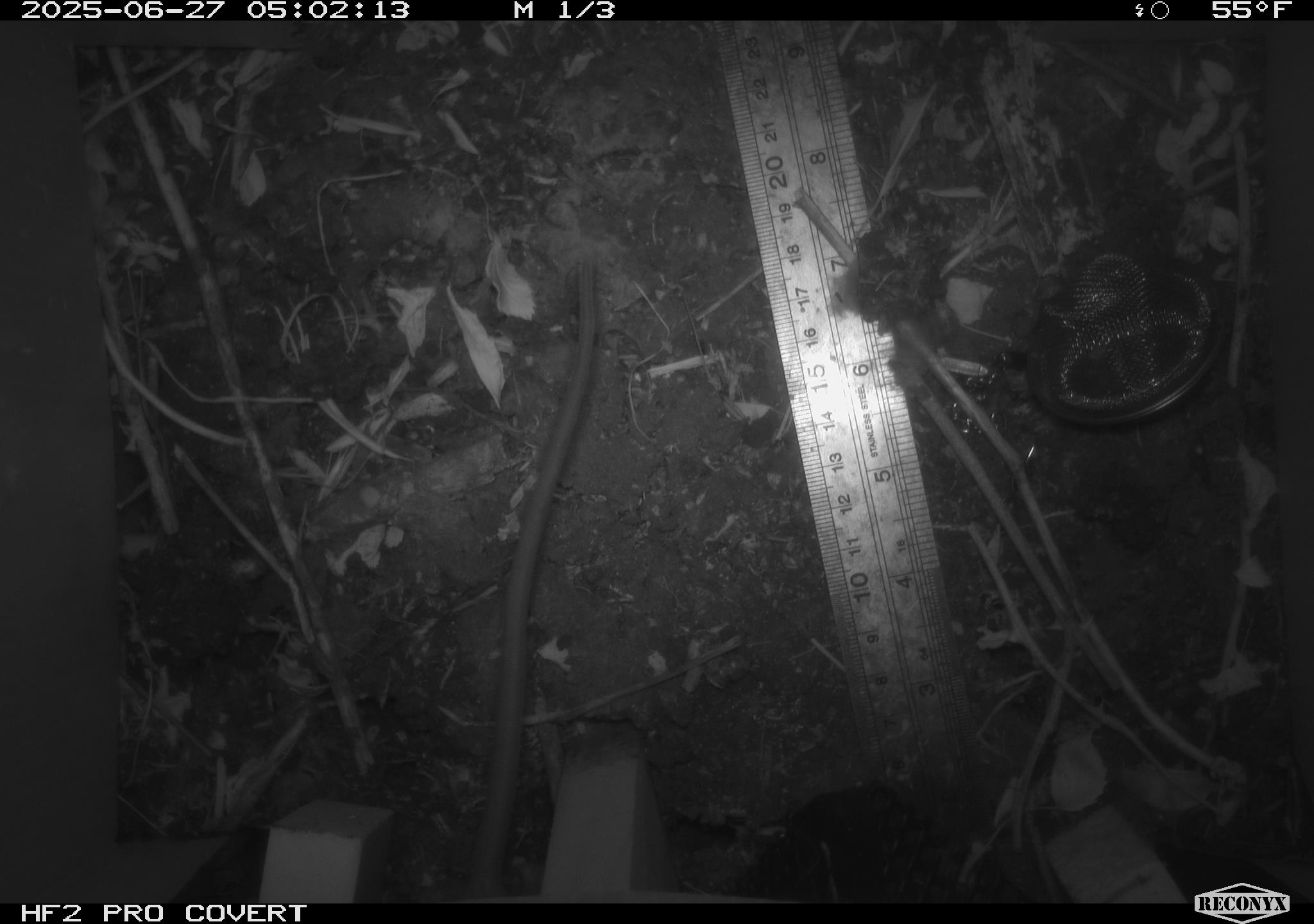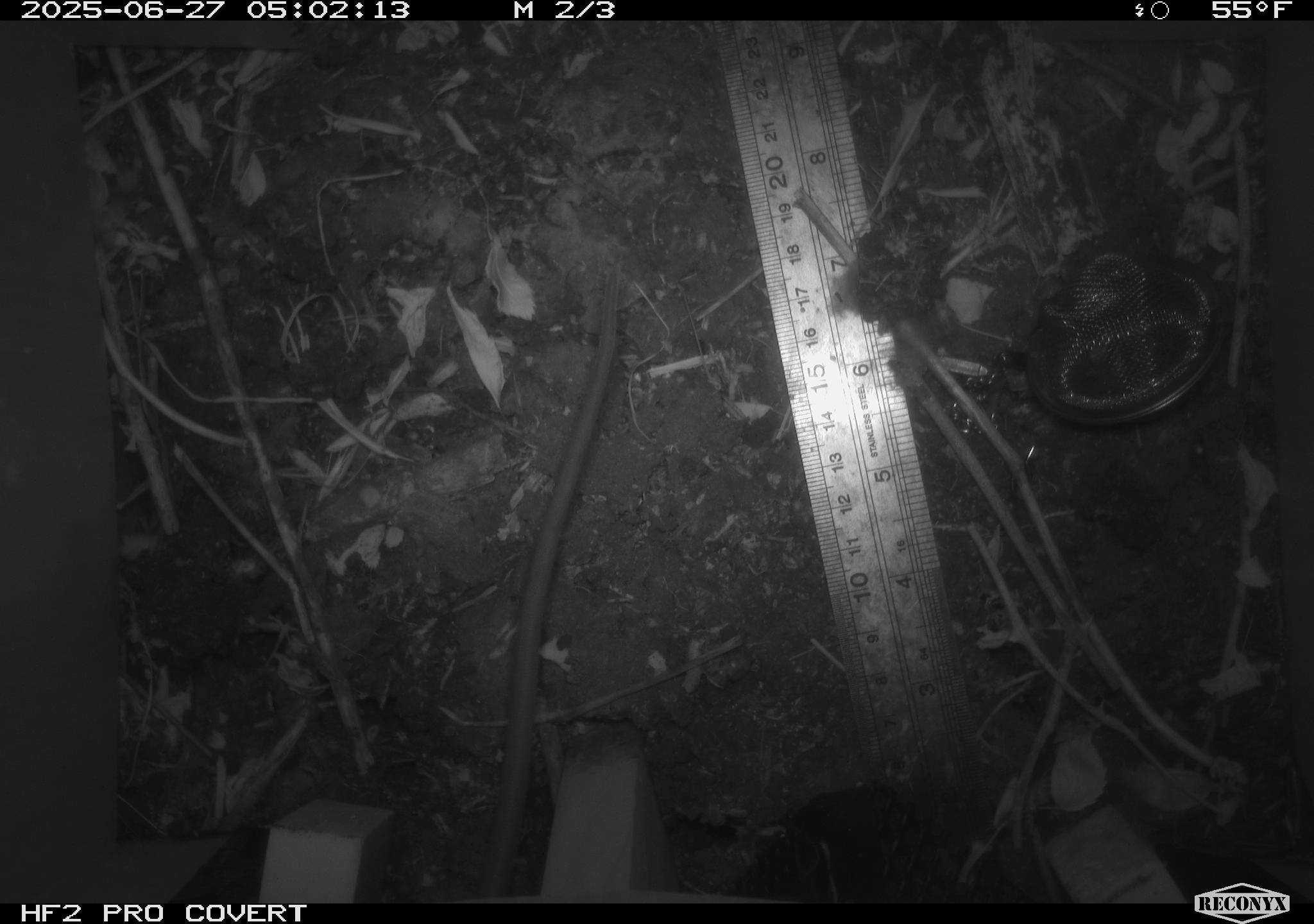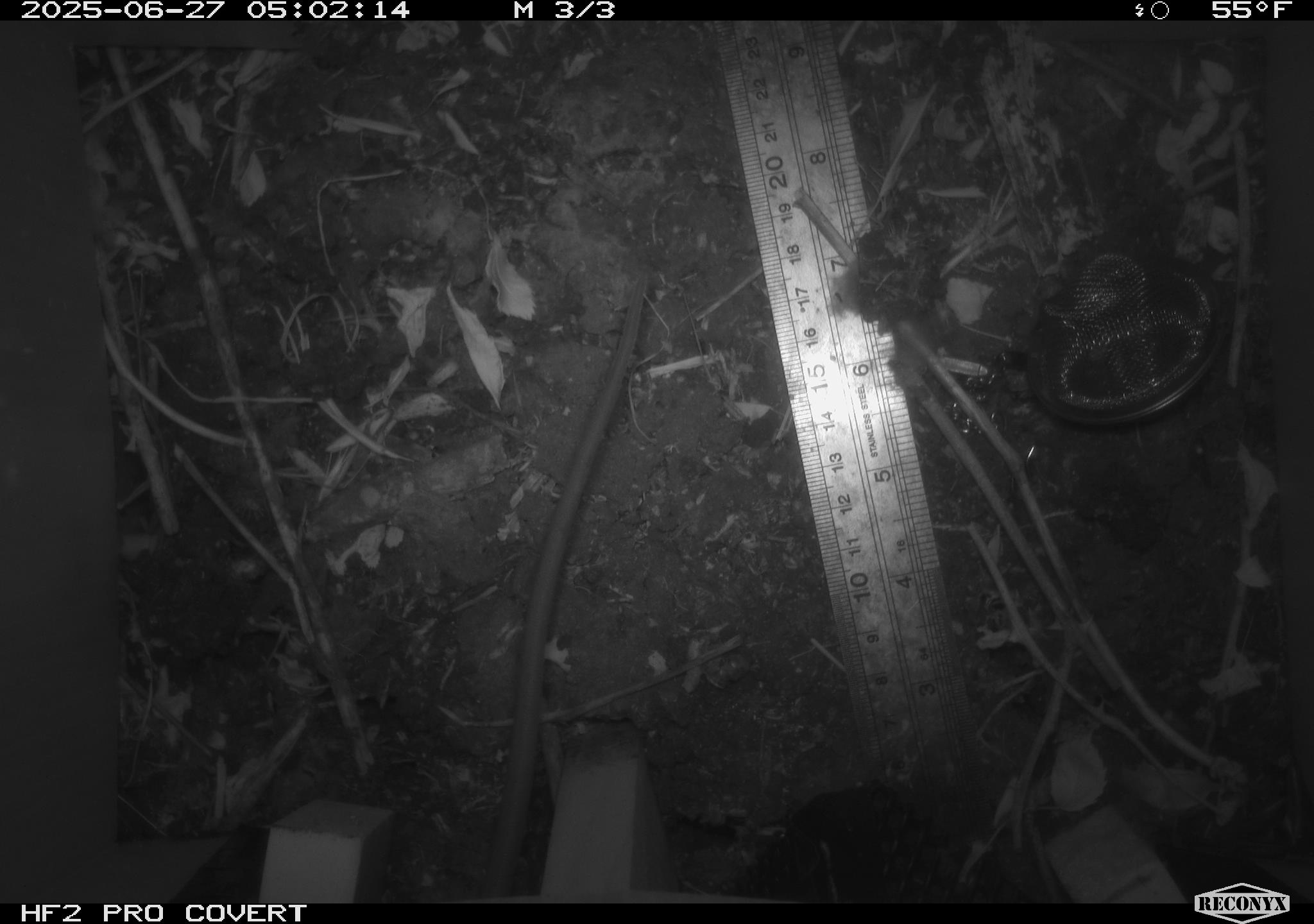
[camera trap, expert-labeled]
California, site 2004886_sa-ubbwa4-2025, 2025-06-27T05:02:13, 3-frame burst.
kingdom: Animalia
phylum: Chordata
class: Mammalia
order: Rodentia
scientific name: Rodentia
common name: rodent